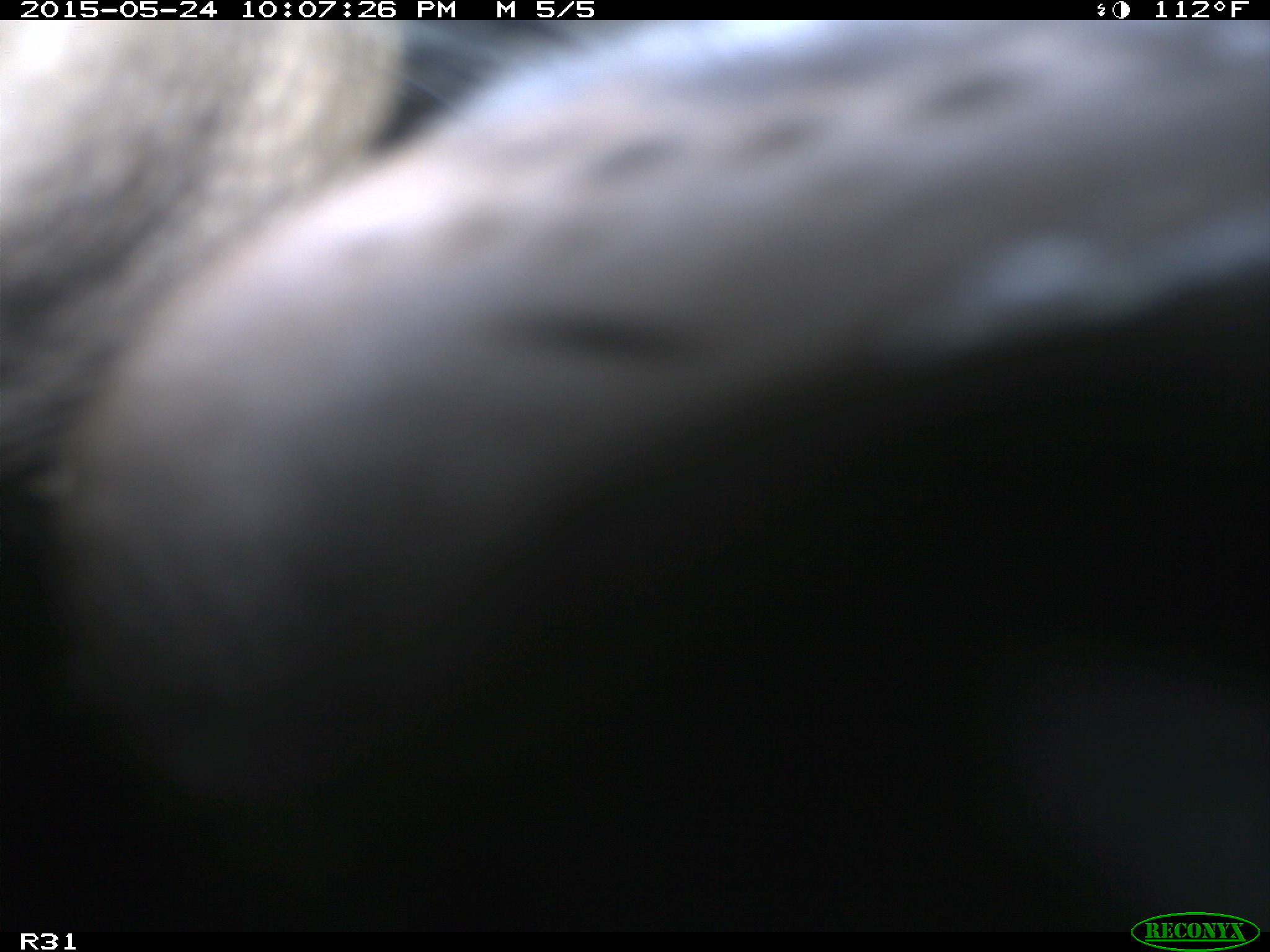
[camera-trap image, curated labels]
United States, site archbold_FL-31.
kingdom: Animalia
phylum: Chordata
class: Mammalia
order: Artiodactyla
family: Bovidae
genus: Bos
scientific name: Bos taurus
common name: domestic cow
Bos taurus (domestic cow).